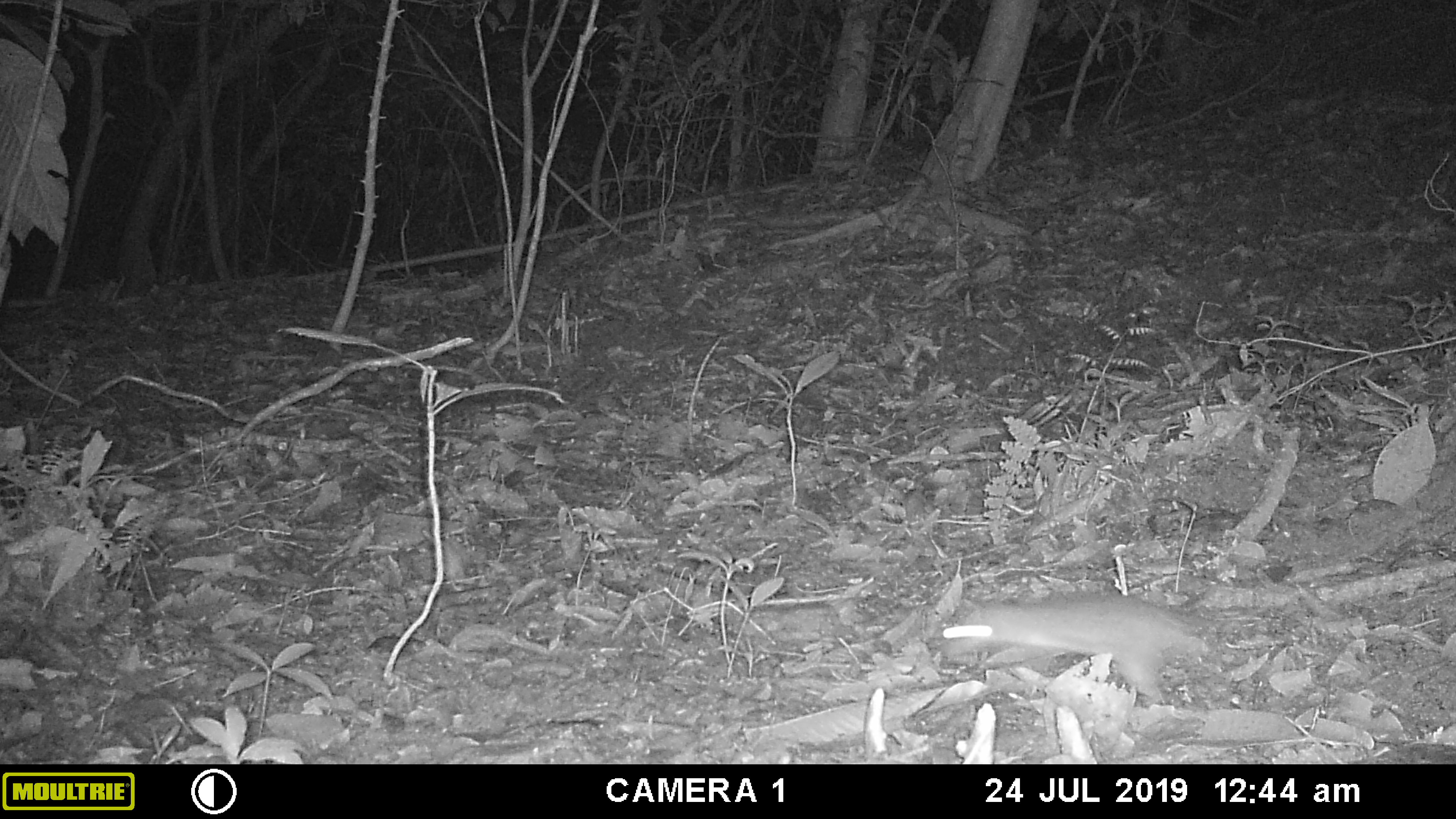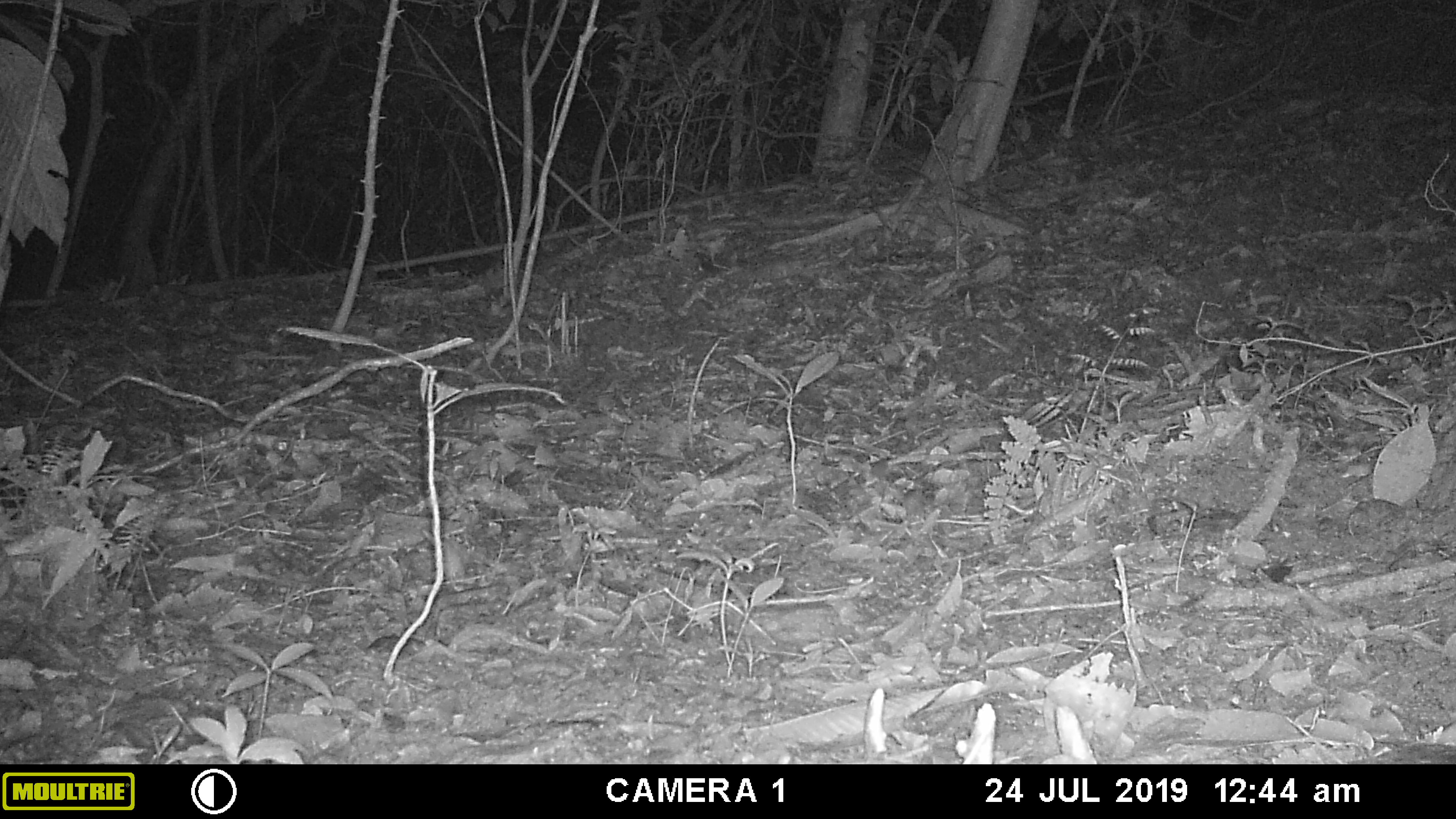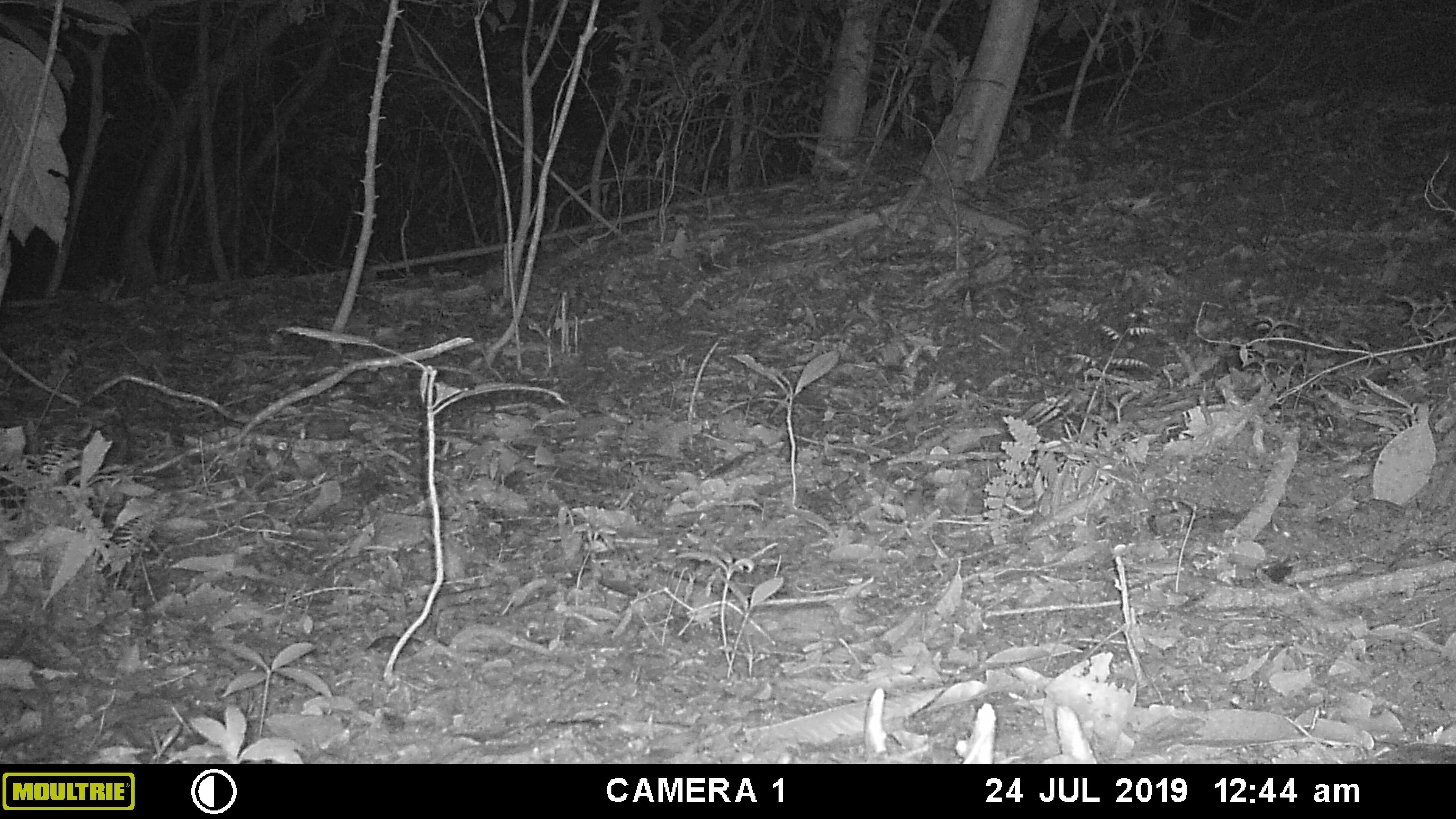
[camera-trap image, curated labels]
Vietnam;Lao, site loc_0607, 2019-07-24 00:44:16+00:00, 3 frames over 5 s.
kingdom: Animalia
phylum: Chordata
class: Mammalia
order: Rodentia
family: Muridae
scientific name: Muridae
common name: old-world mice and rats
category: unidentified murid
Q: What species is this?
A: Unidentified murid (old-world mice and rats) (Muridae).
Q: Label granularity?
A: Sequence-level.